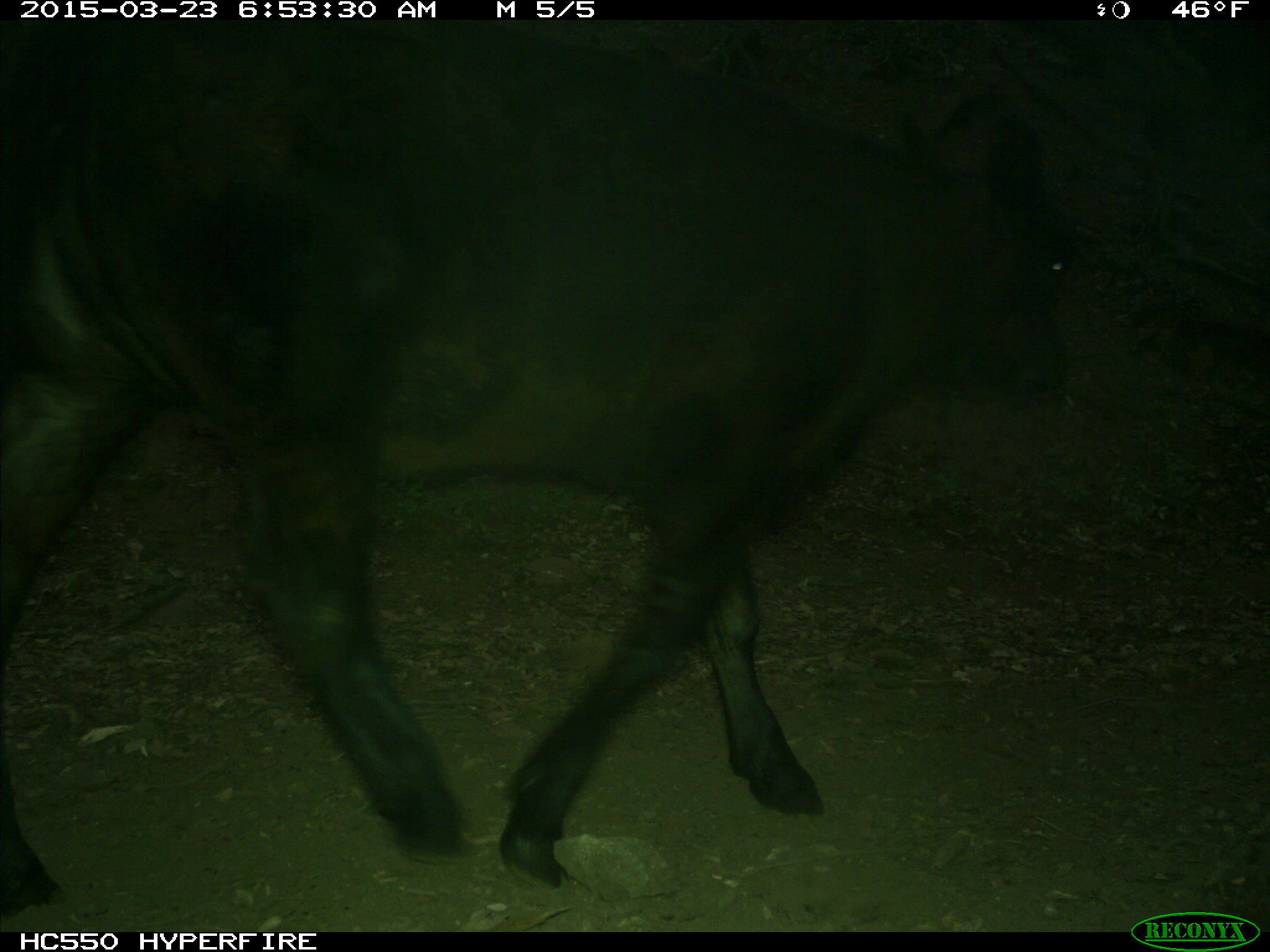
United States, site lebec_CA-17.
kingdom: Animalia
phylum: Chordata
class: Mammalia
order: Artiodactyla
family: Bovidae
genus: Bos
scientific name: Bos taurus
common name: domestic cow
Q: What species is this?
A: Bos taurus (domestic cow).